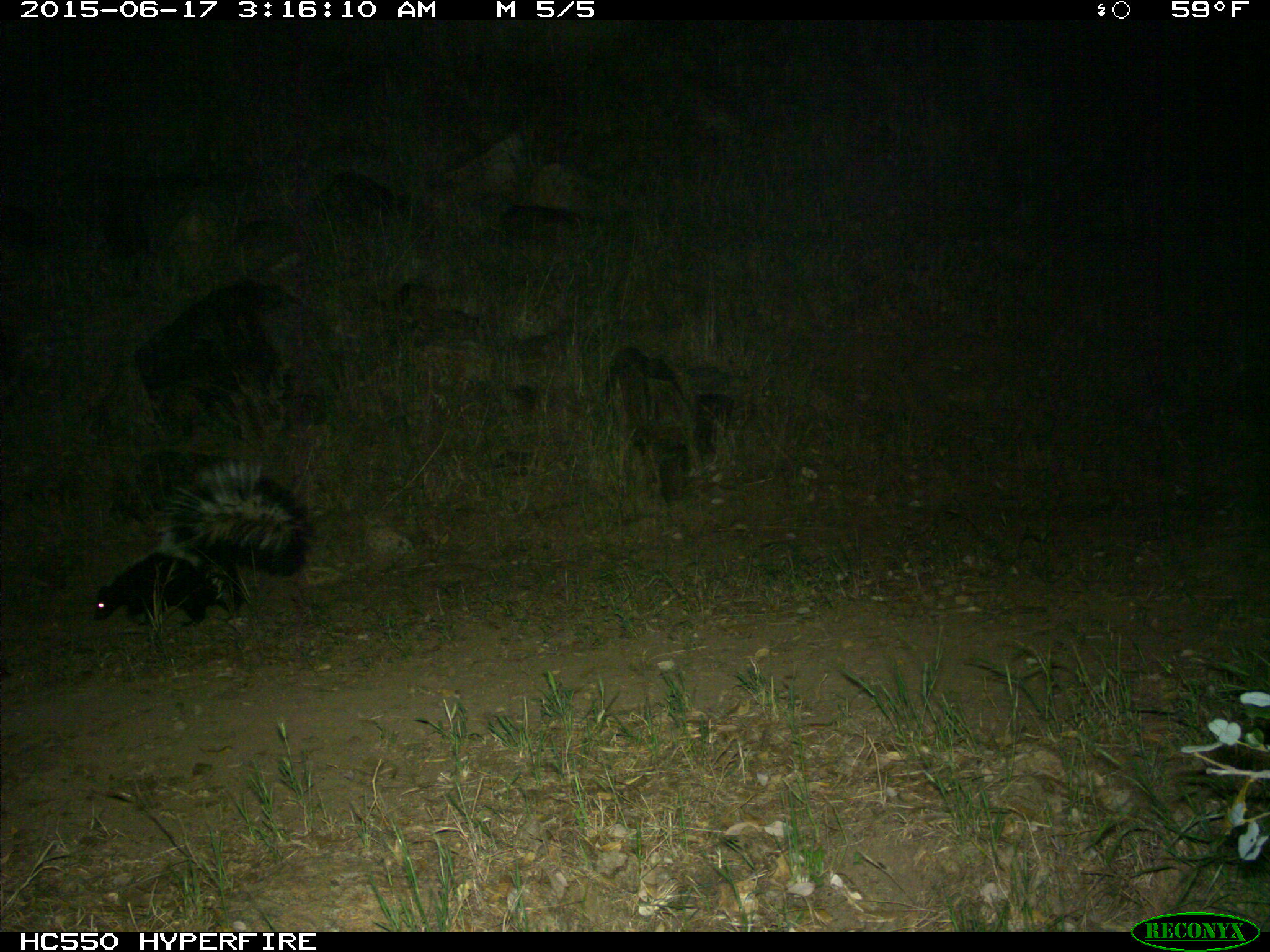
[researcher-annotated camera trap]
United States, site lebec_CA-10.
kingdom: Animalia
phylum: Chordata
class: Mammalia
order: Carnivora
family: Mephitidae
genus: Mephitis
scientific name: Mephitis mephitis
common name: striped skunk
Mephitis mephitis (striped skunk).